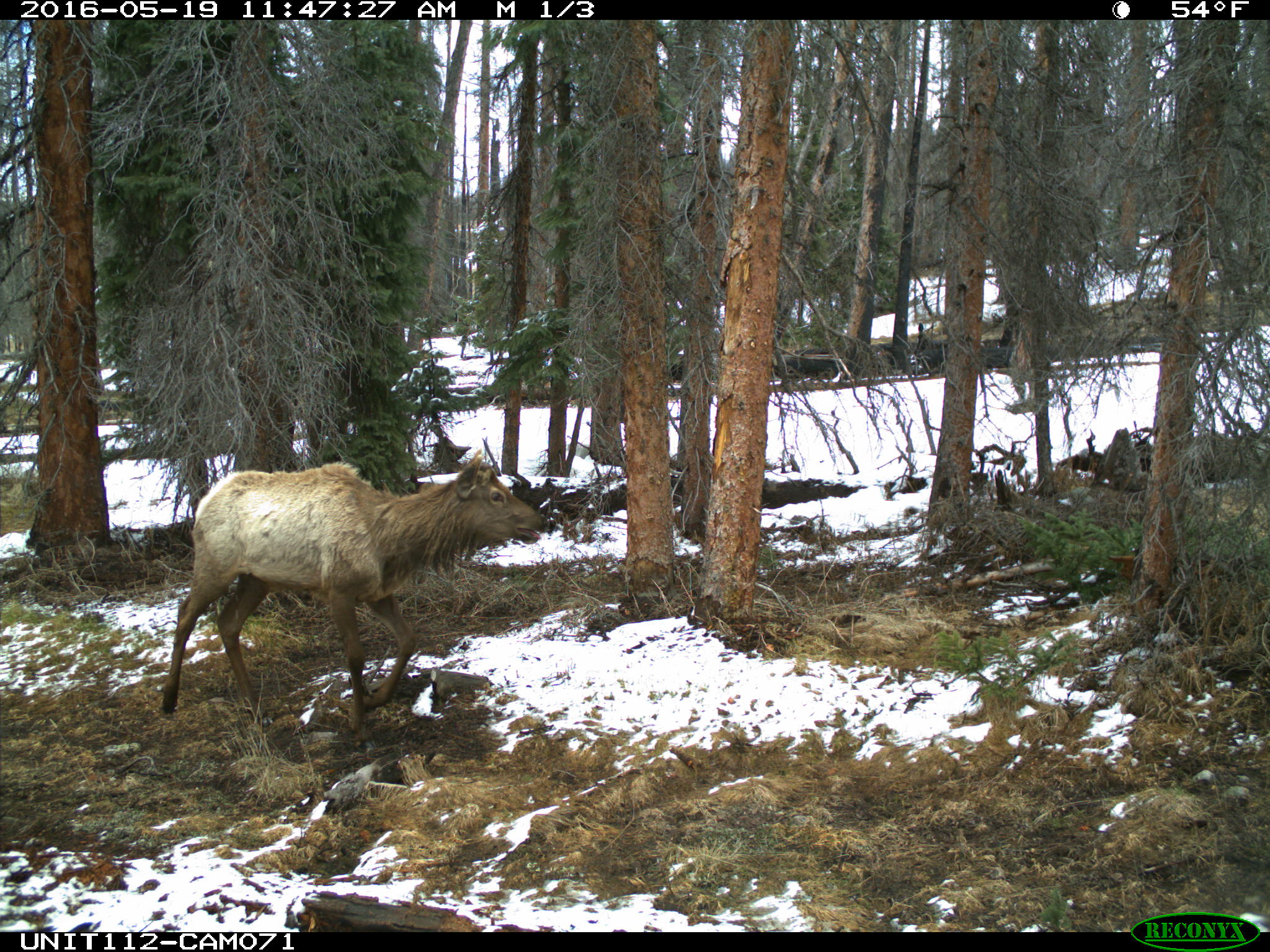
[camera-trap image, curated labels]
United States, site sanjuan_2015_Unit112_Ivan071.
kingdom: Animalia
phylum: Chordata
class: Mammalia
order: Artiodactyla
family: Cervidae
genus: Cervus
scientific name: Cervus elaphus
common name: red deer